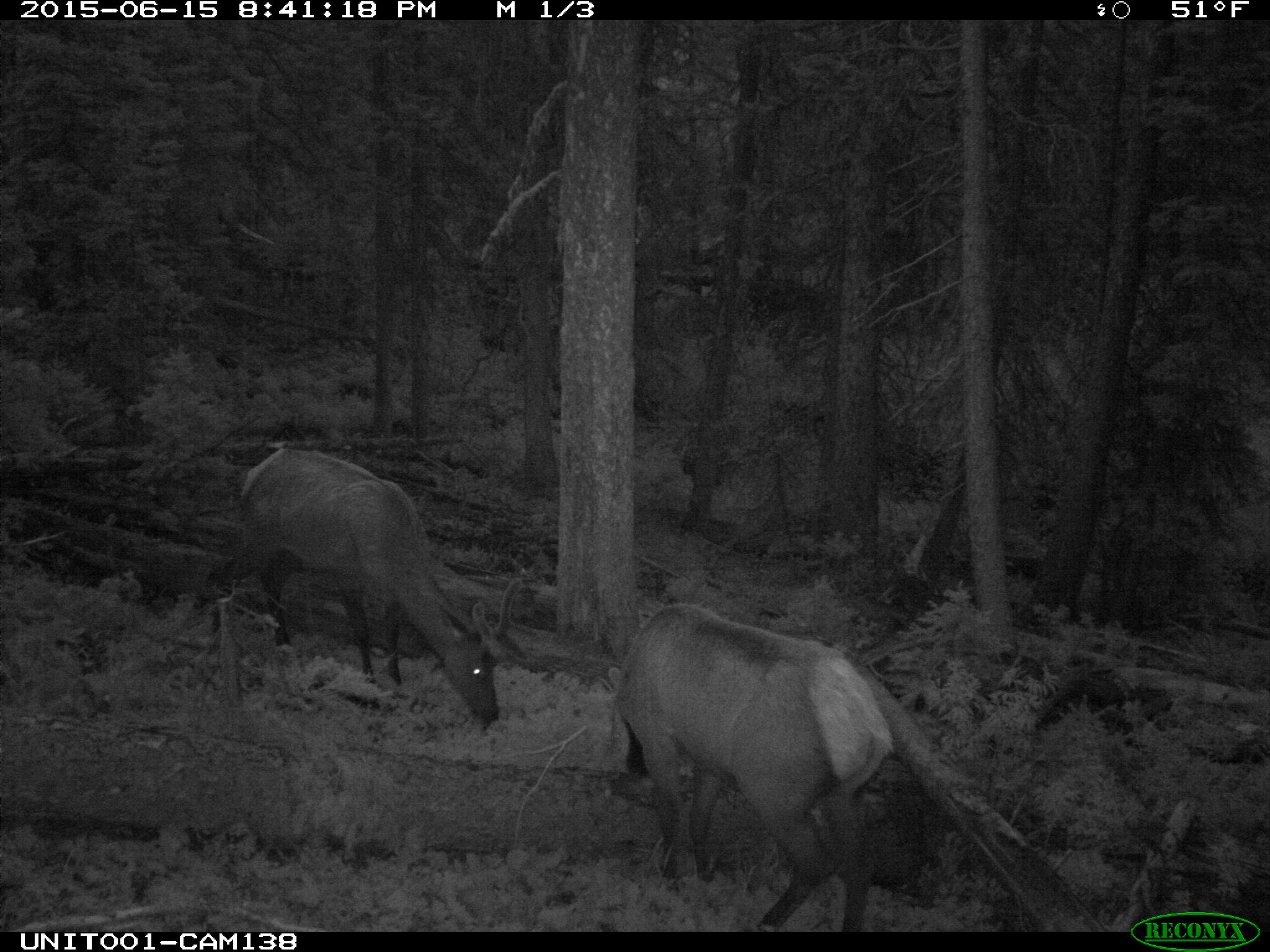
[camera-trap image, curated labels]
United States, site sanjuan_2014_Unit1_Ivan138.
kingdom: Animalia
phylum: Chordata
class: Mammalia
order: Artiodactyla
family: Cervidae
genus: Cervus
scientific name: Cervus elaphus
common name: red deer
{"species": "Cervus elaphus (red deer)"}